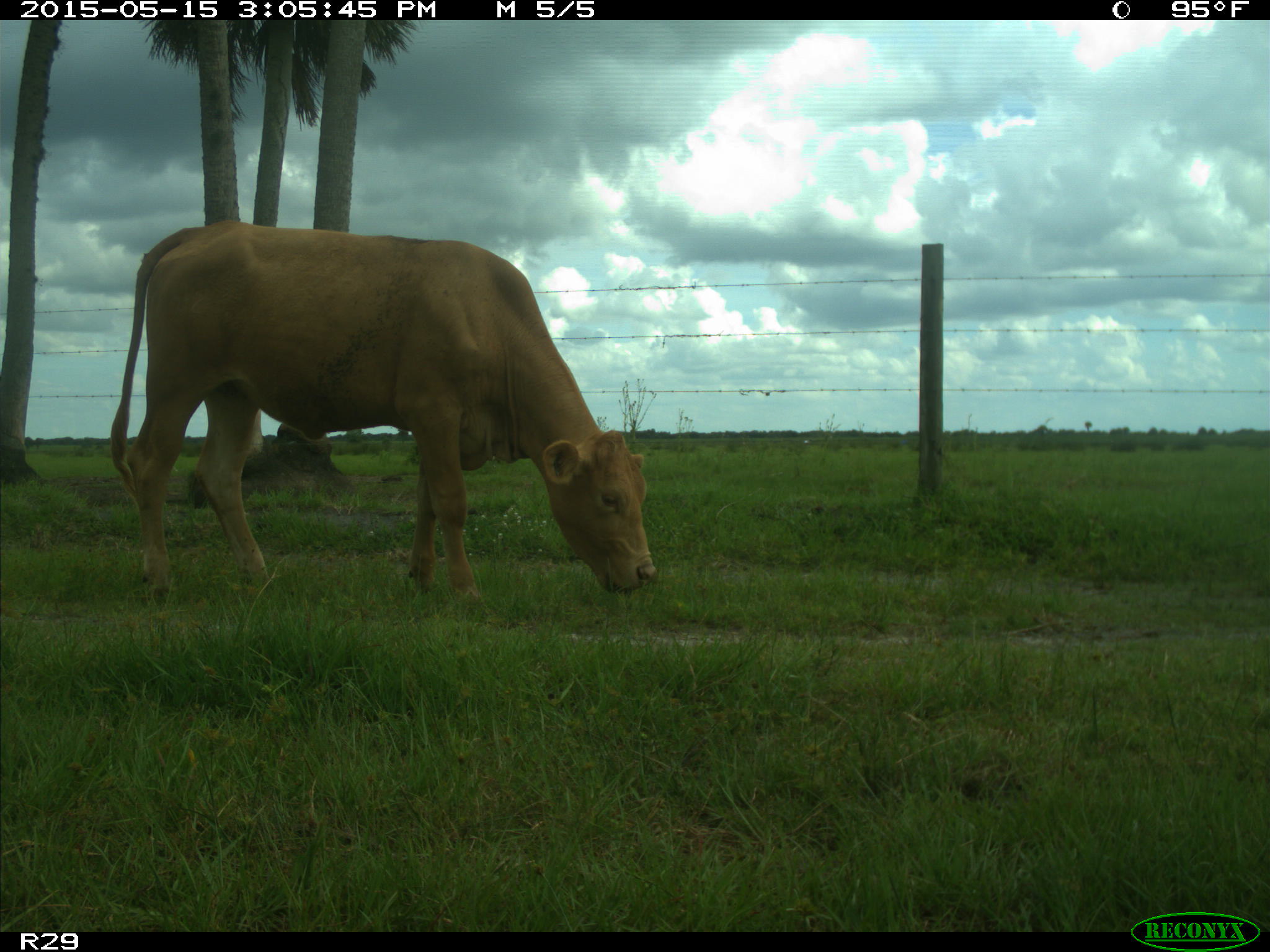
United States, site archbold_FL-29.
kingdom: Animalia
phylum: Chordata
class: Mammalia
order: Artiodactyla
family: Bovidae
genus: Bos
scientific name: Bos taurus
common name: domestic cow